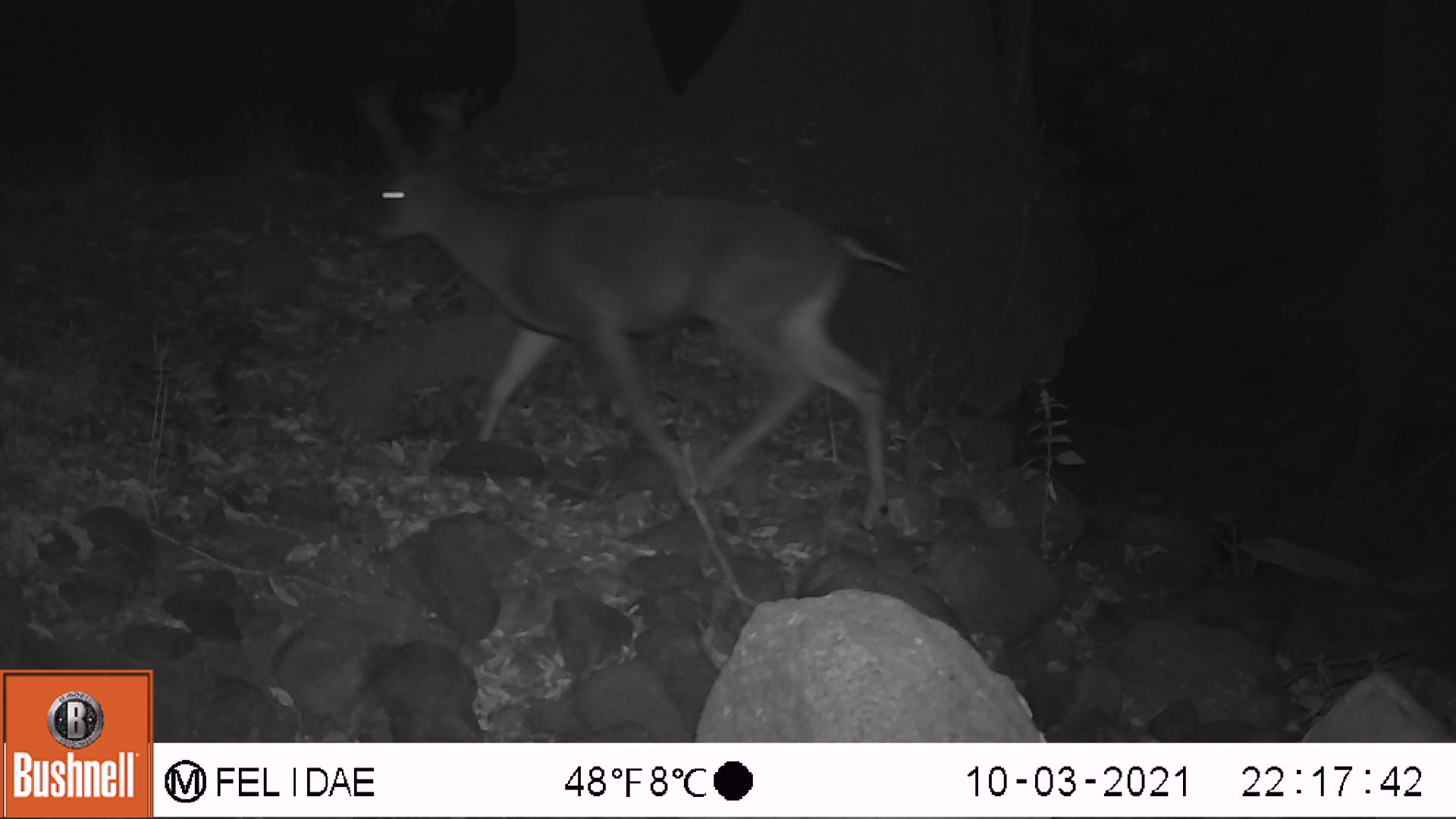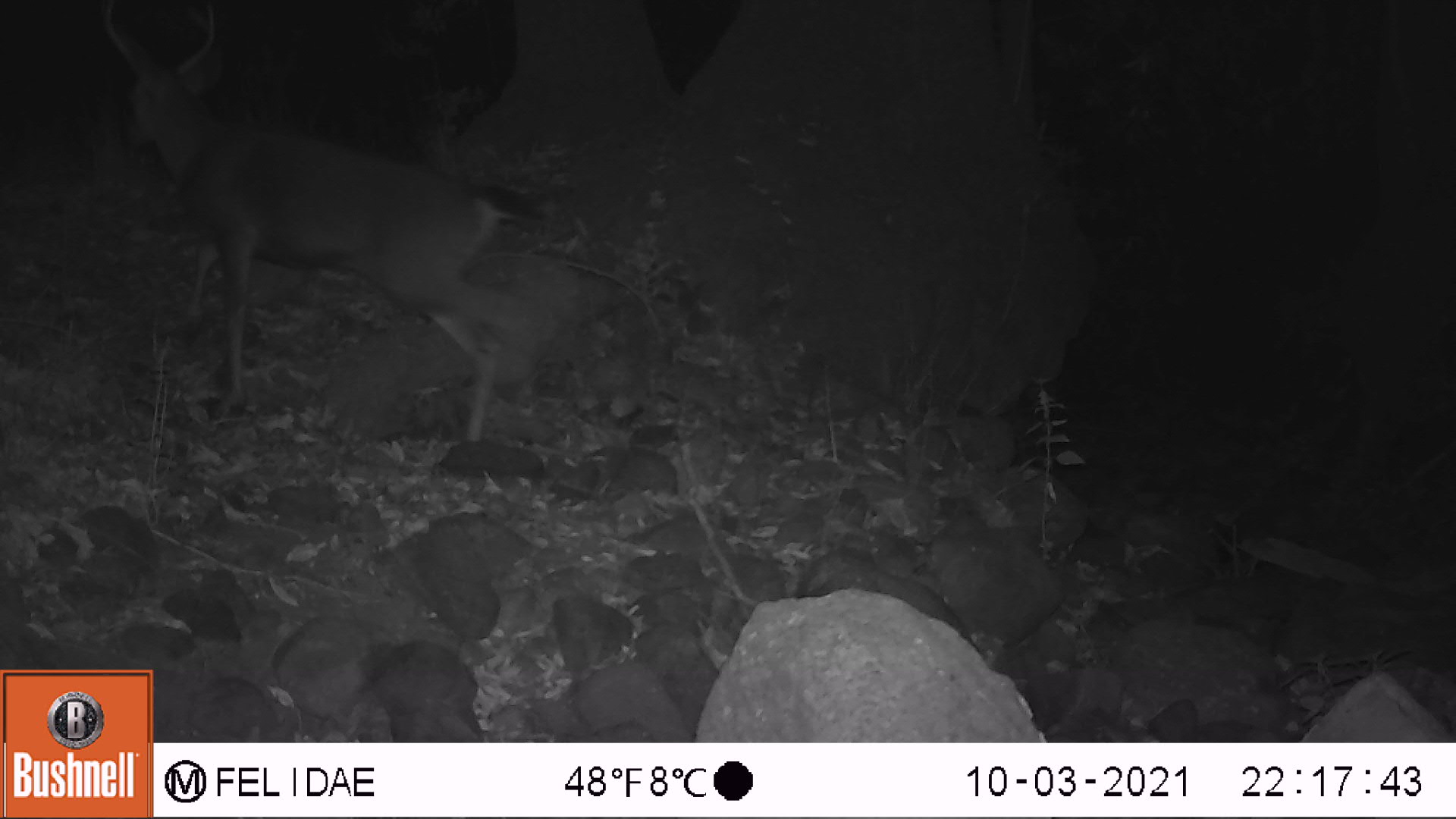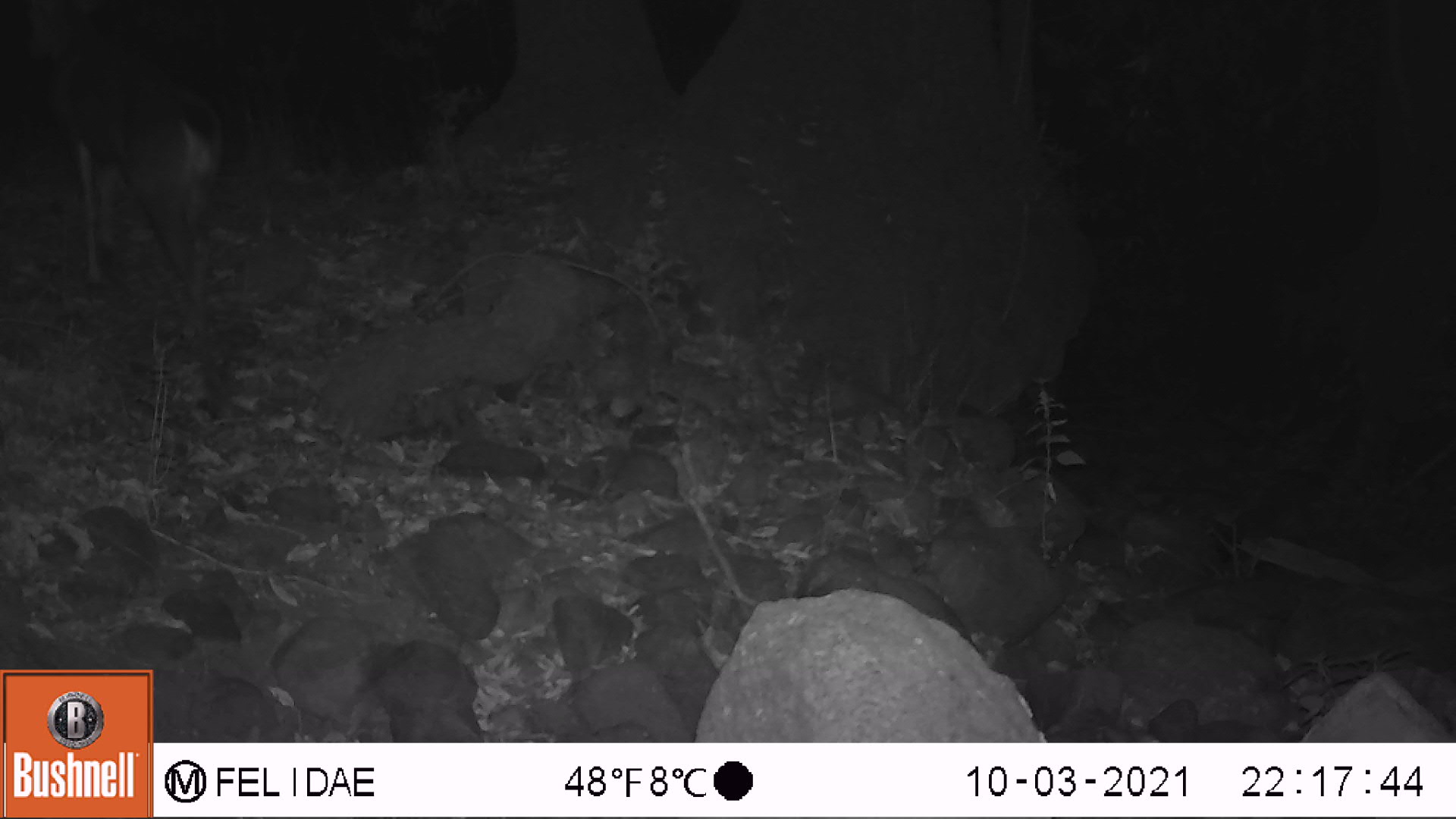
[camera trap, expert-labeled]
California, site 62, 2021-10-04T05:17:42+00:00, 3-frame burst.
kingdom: Animalia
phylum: Chordata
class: Mammalia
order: Artiodactyla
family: Cervidae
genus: Odocoileus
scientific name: Odocoileus hemionus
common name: mule deer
Mule deer (Odocoileus hemionus).